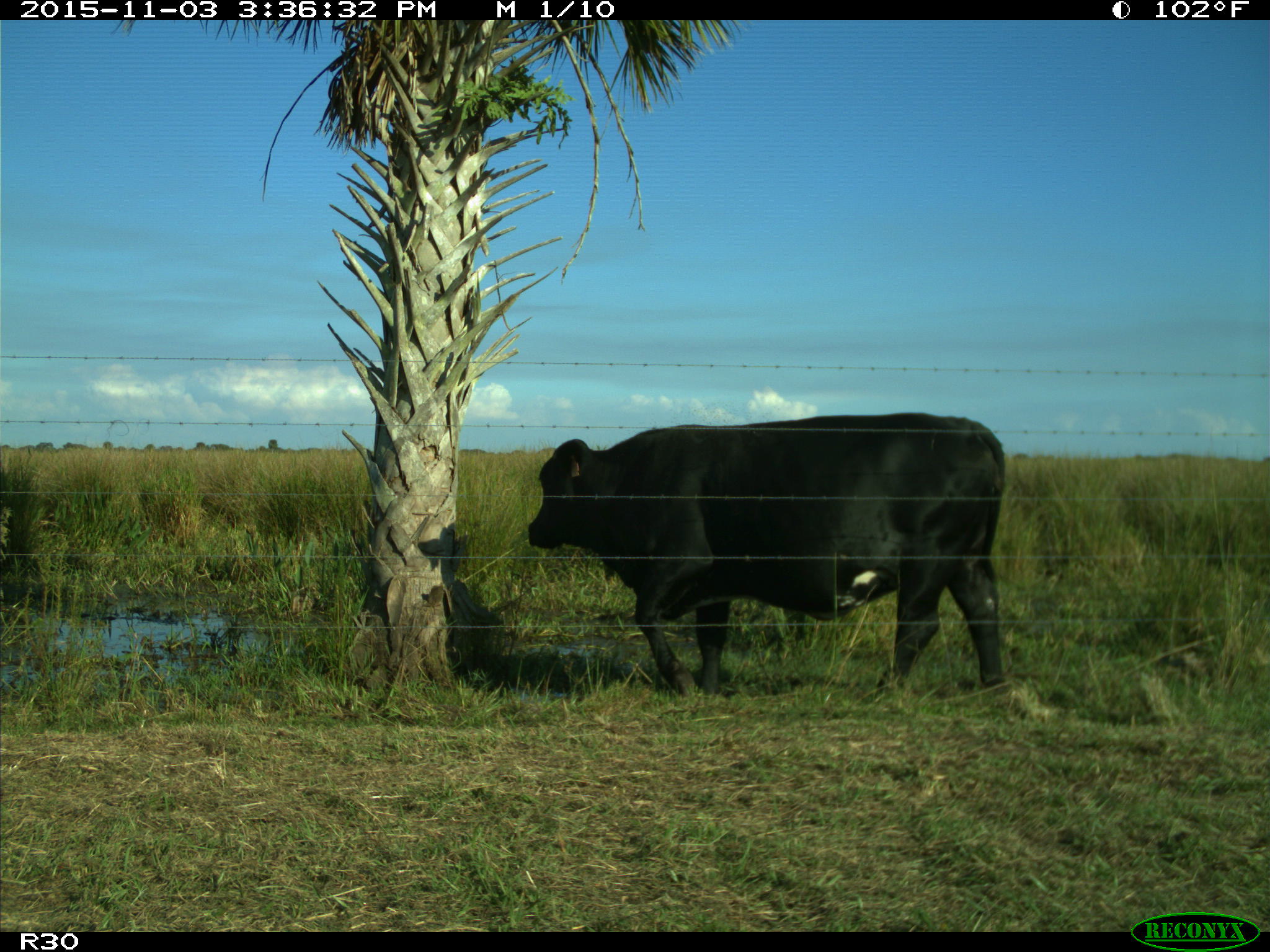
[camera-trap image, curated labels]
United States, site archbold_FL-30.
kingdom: Animalia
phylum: Chordata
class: Mammalia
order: Artiodactyla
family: Bovidae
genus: Bos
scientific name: Bos taurus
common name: domestic cow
Bos taurus (domestic cow).